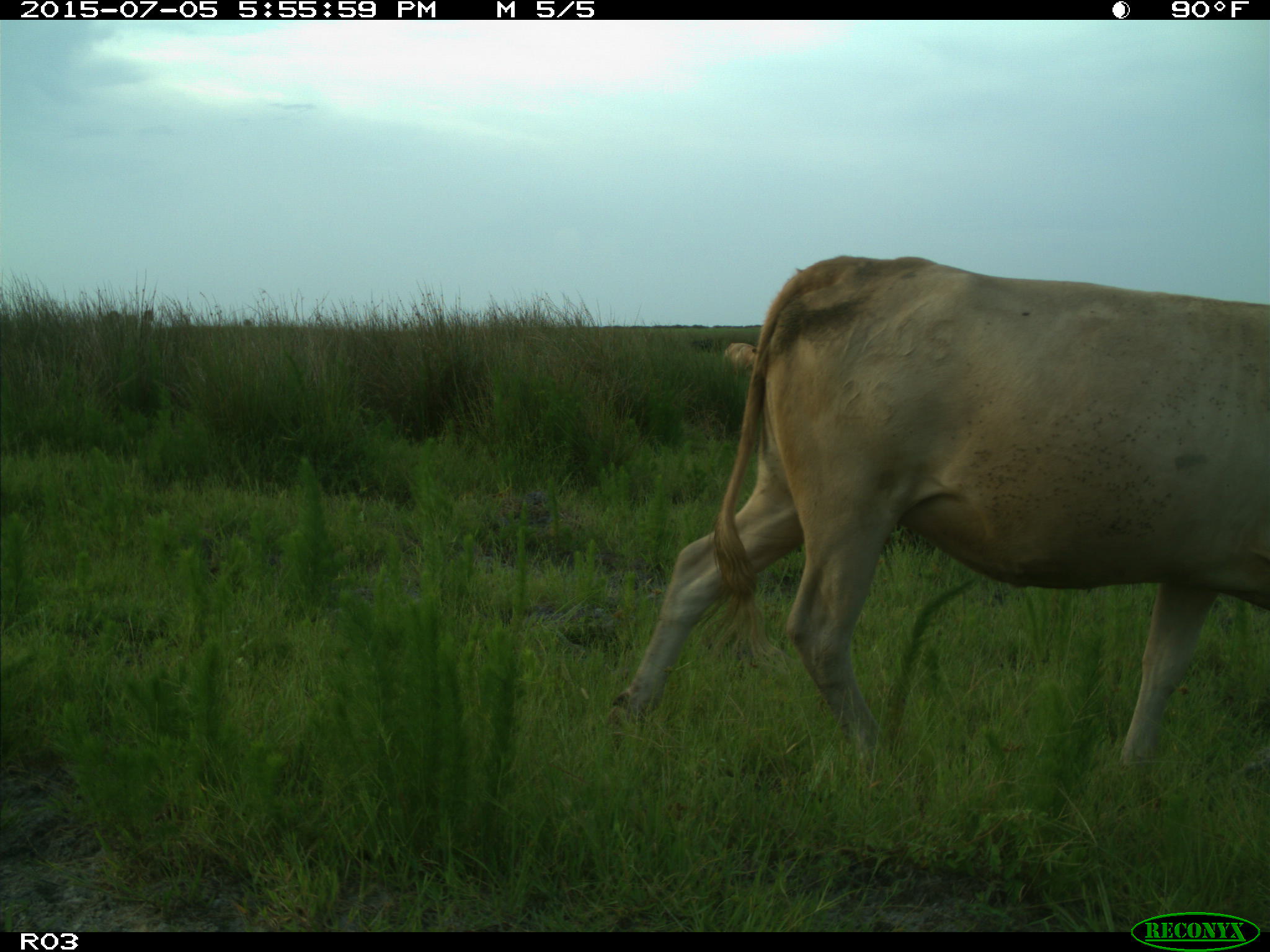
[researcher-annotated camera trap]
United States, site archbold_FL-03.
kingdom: Animalia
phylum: Chordata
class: Mammalia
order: Artiodactyla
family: Bovidae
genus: Bos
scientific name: Bos taurus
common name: domestic cow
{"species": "Bos taurus (domestic cow)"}